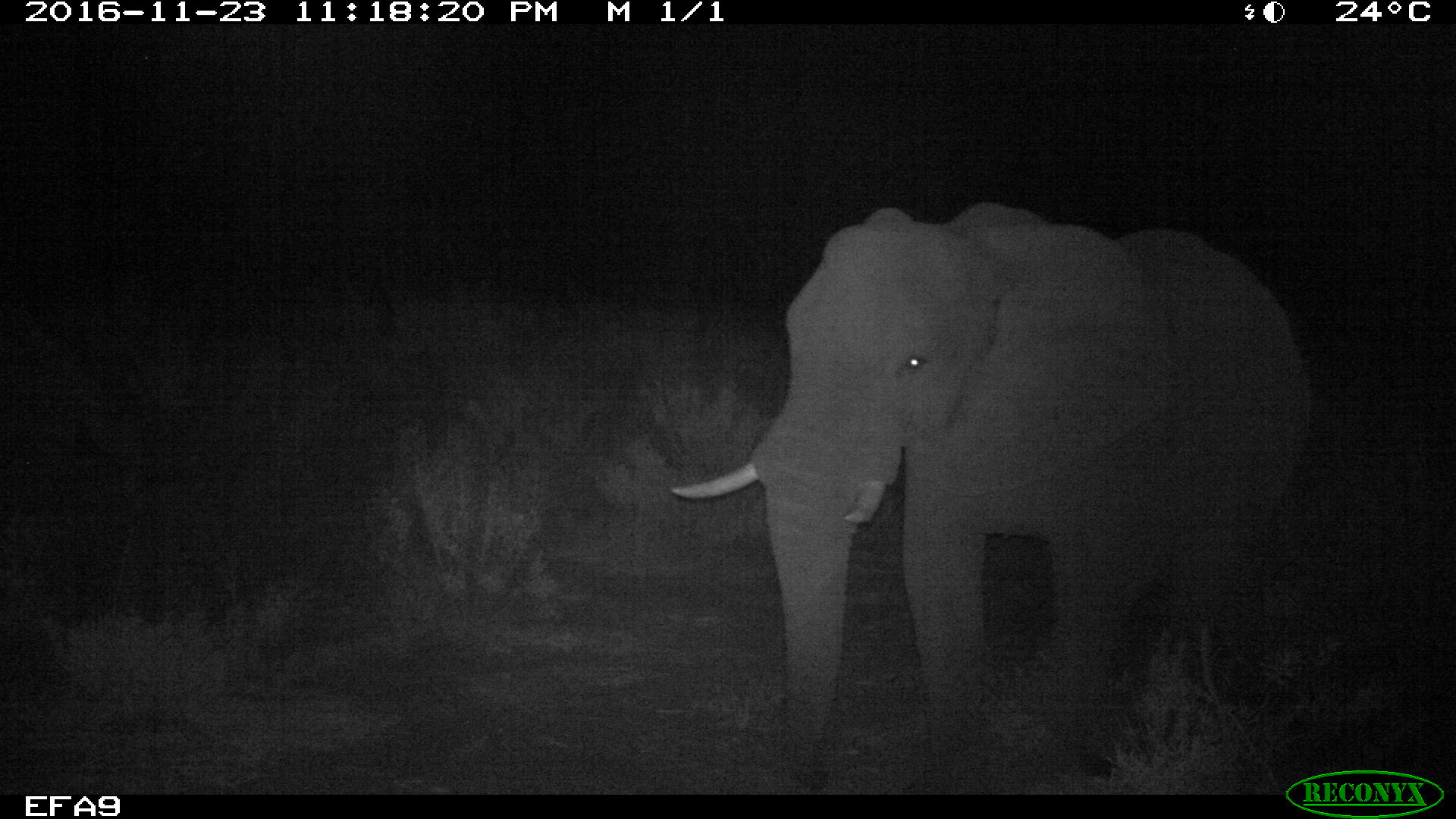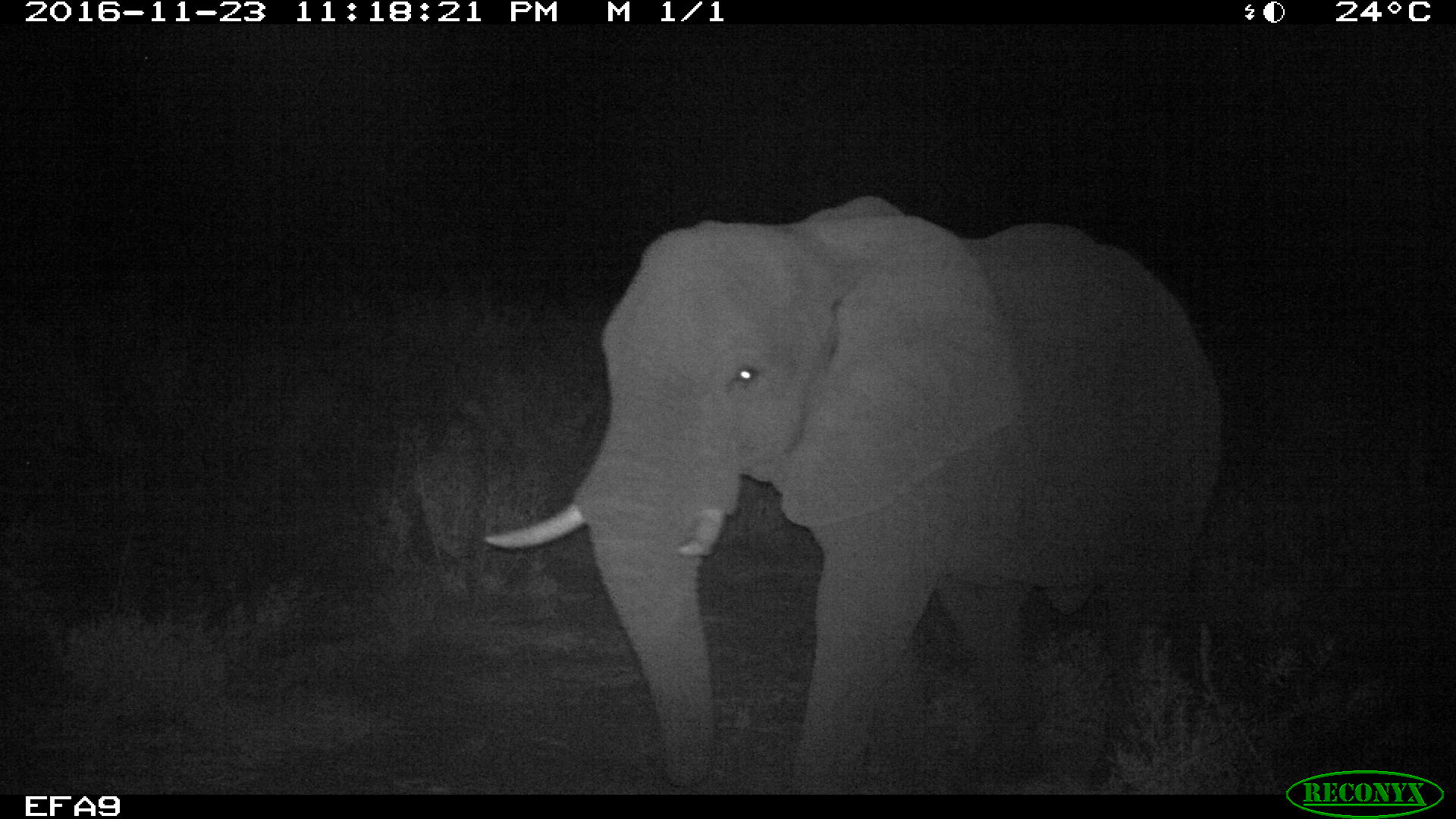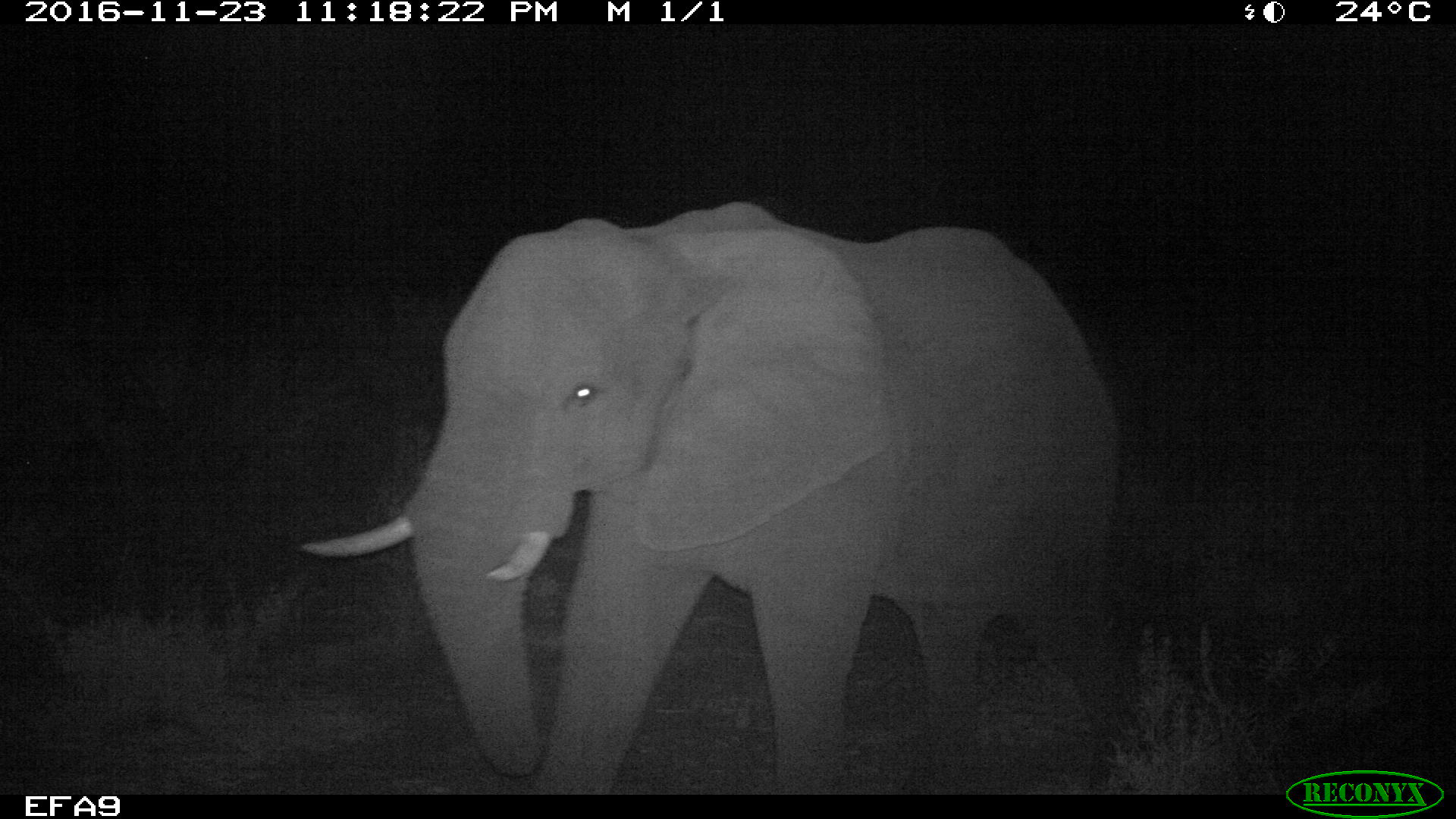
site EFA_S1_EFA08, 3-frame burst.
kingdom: Animalia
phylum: Chordata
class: Mammalia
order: Proboscidea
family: Elephantidae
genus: Loxodonta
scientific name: Loxodonta africana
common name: african bush elephant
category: elephant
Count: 1.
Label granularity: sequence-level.